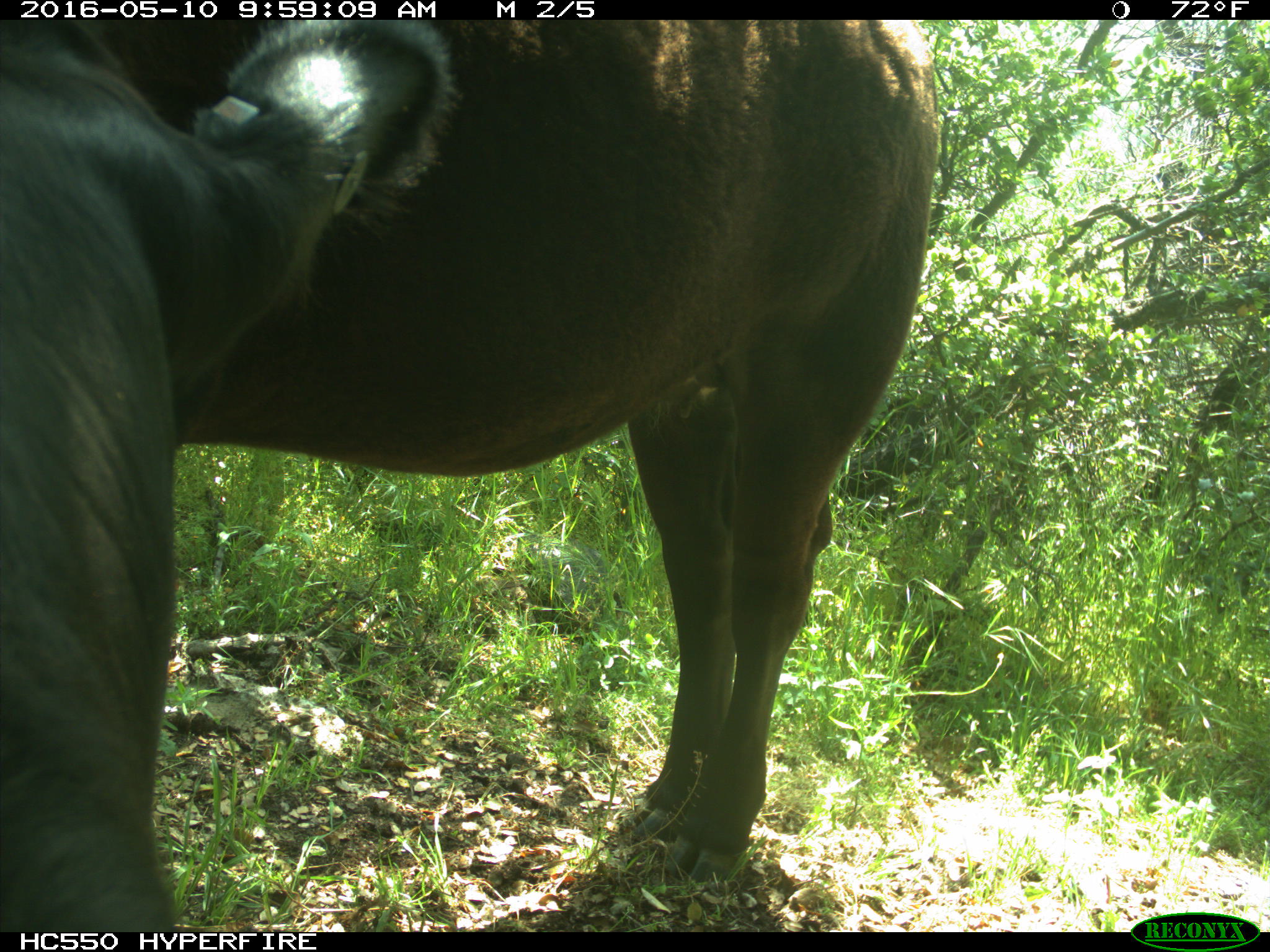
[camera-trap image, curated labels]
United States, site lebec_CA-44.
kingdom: Animalia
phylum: Chordata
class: Mammalia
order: Artiodactyla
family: Bovidae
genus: Bos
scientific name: Bos taurus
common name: domestic cow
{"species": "Bos taurus (domestic cow)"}